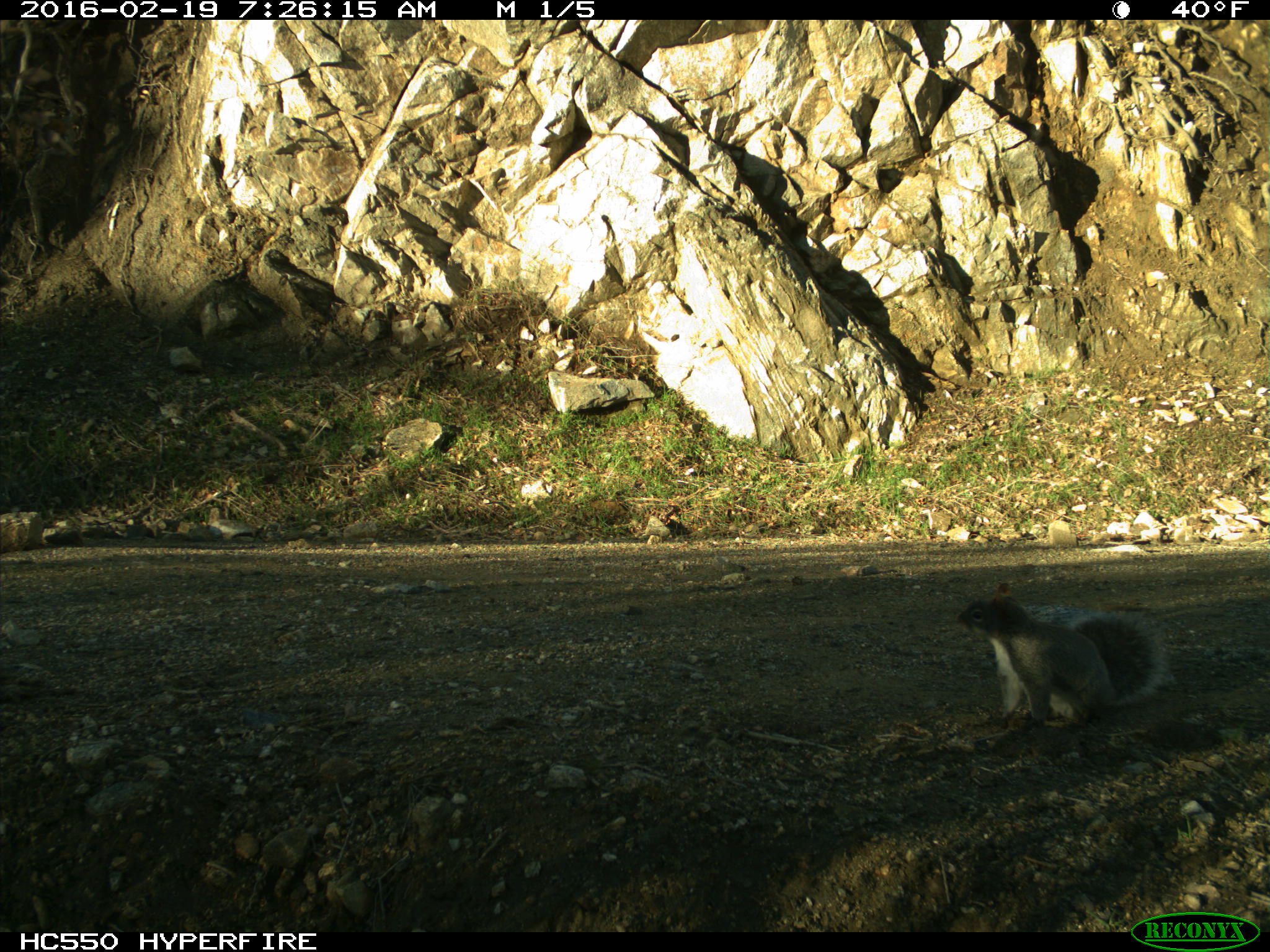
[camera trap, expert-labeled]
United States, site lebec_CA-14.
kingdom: Animalia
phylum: Chordata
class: Mammalia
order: Rodentia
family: Sciuridae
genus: Sciurus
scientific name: Sciurus carolinensis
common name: eastern gray squirrel